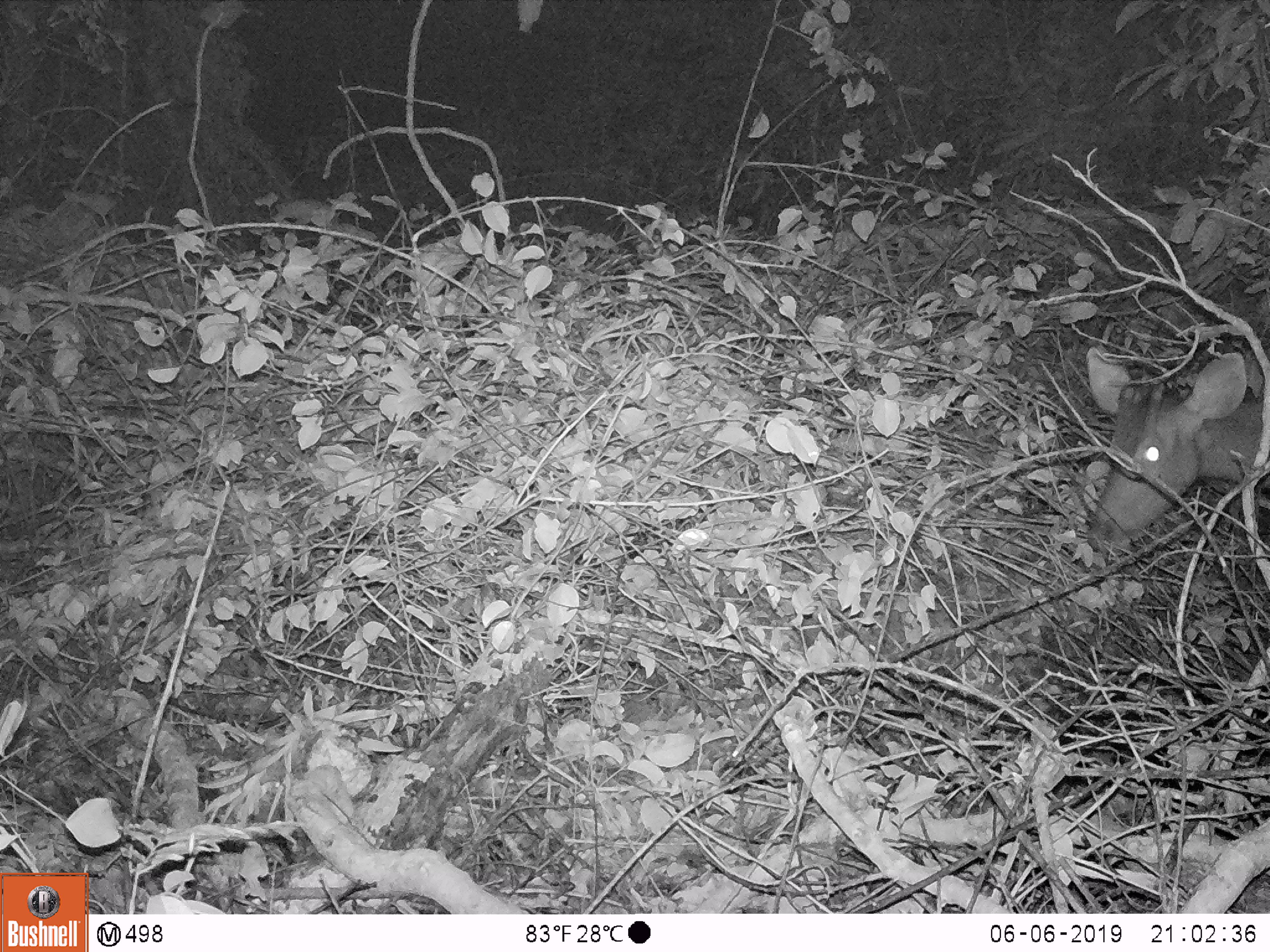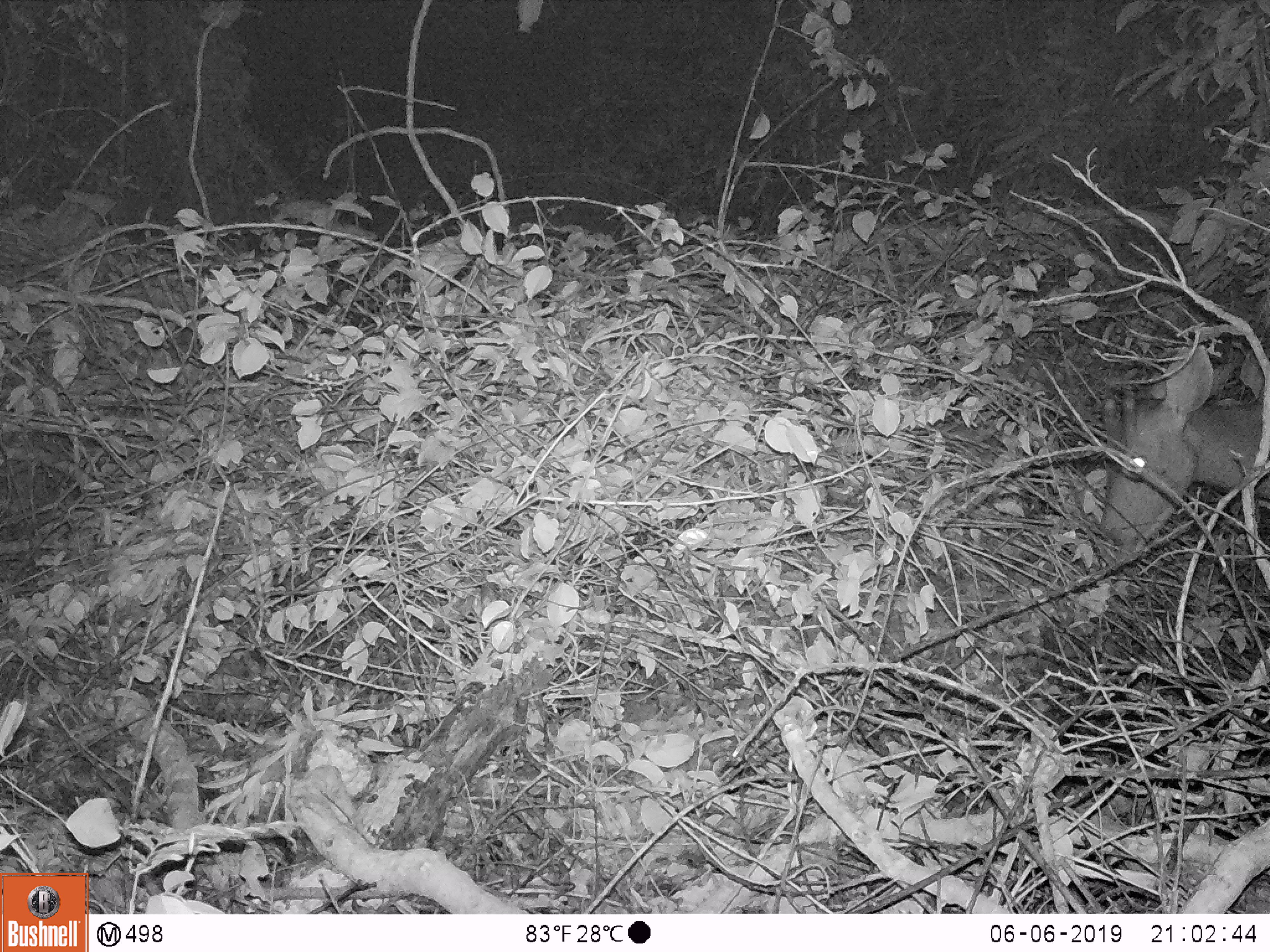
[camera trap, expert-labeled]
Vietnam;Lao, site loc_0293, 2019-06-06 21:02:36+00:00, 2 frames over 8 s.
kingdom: Animalia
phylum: Chordata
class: Mammalia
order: Artiodactyla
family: Cervidae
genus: Rusa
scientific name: Rusa unicolor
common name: sambar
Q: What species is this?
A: Sambar (Rusa unicolor).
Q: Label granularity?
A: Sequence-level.